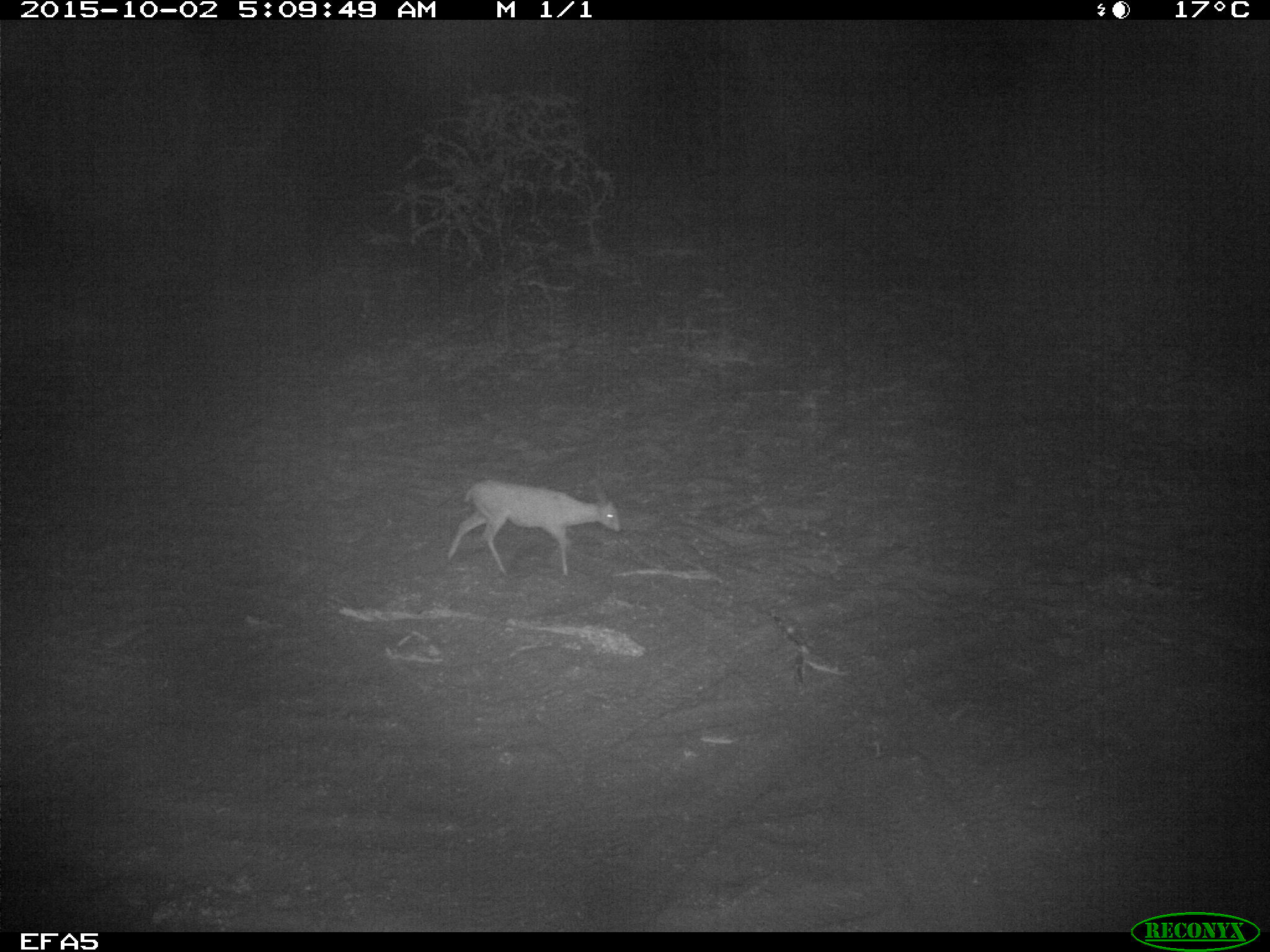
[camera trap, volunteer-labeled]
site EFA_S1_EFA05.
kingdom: Animalia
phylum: Chordata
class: Mammalia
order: Artiodactyla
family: Bovidae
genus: Aepyceros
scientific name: Aepyceros melampus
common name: impala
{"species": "impala (Aepyceros melampus)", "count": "1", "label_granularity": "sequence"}